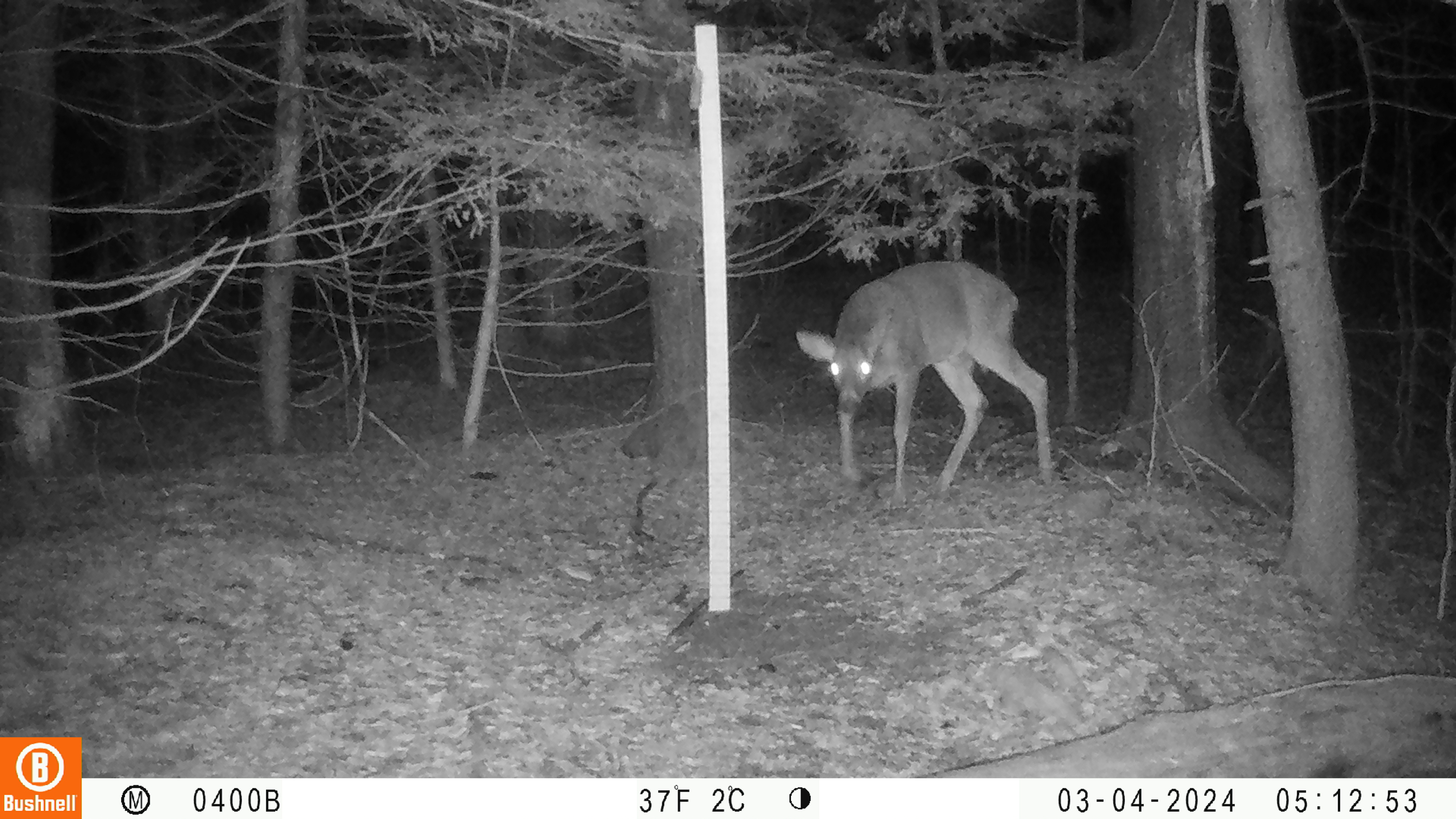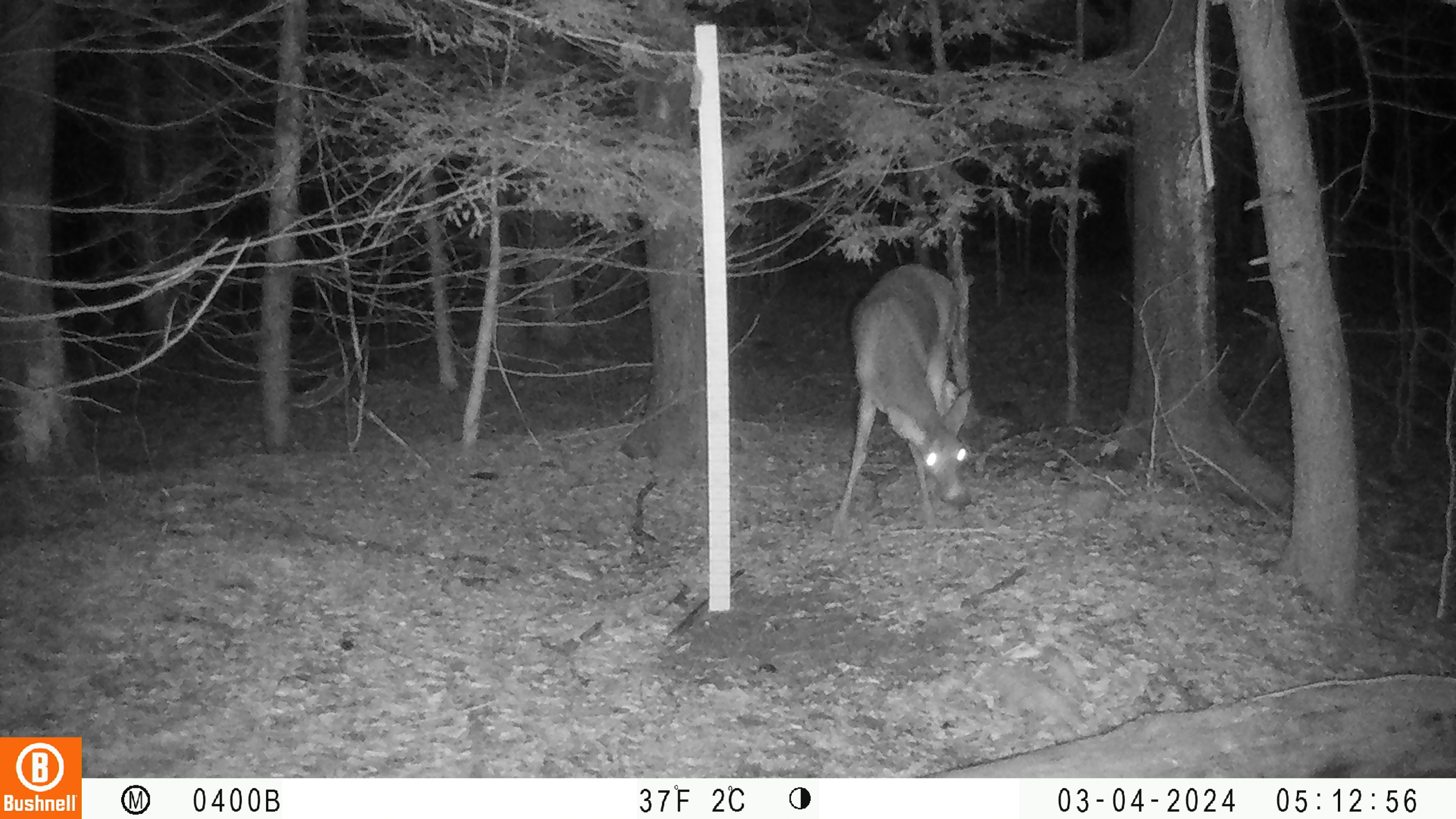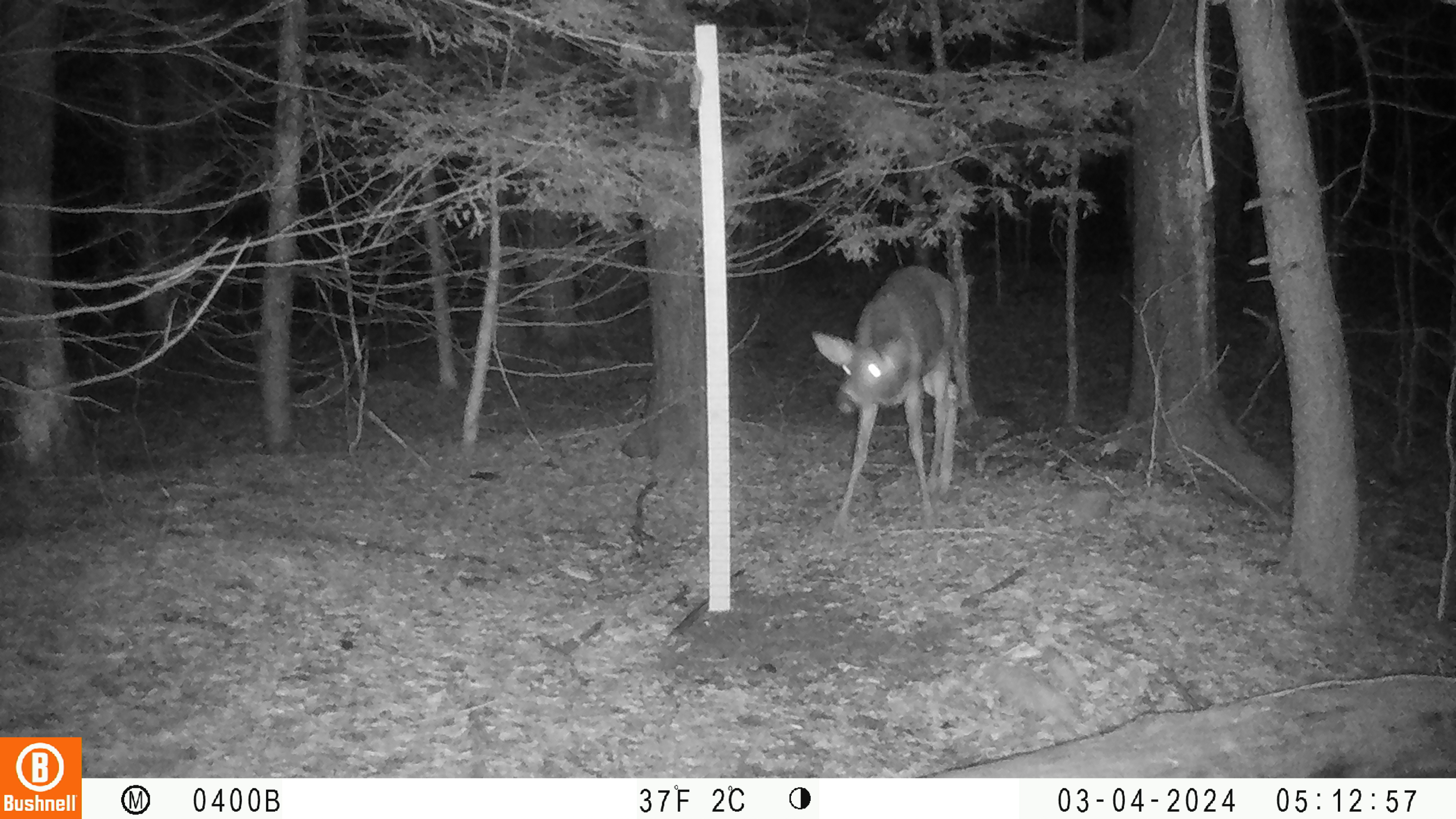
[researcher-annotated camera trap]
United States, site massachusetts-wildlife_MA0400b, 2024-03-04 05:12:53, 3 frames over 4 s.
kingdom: Animalia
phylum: Chordata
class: Mammalia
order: Artiodactyla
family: Cervidae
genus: Odocoileus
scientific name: Odocoileus virginianus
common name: white-tailed deer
White-tailed deer (Odocoileus virginianus).